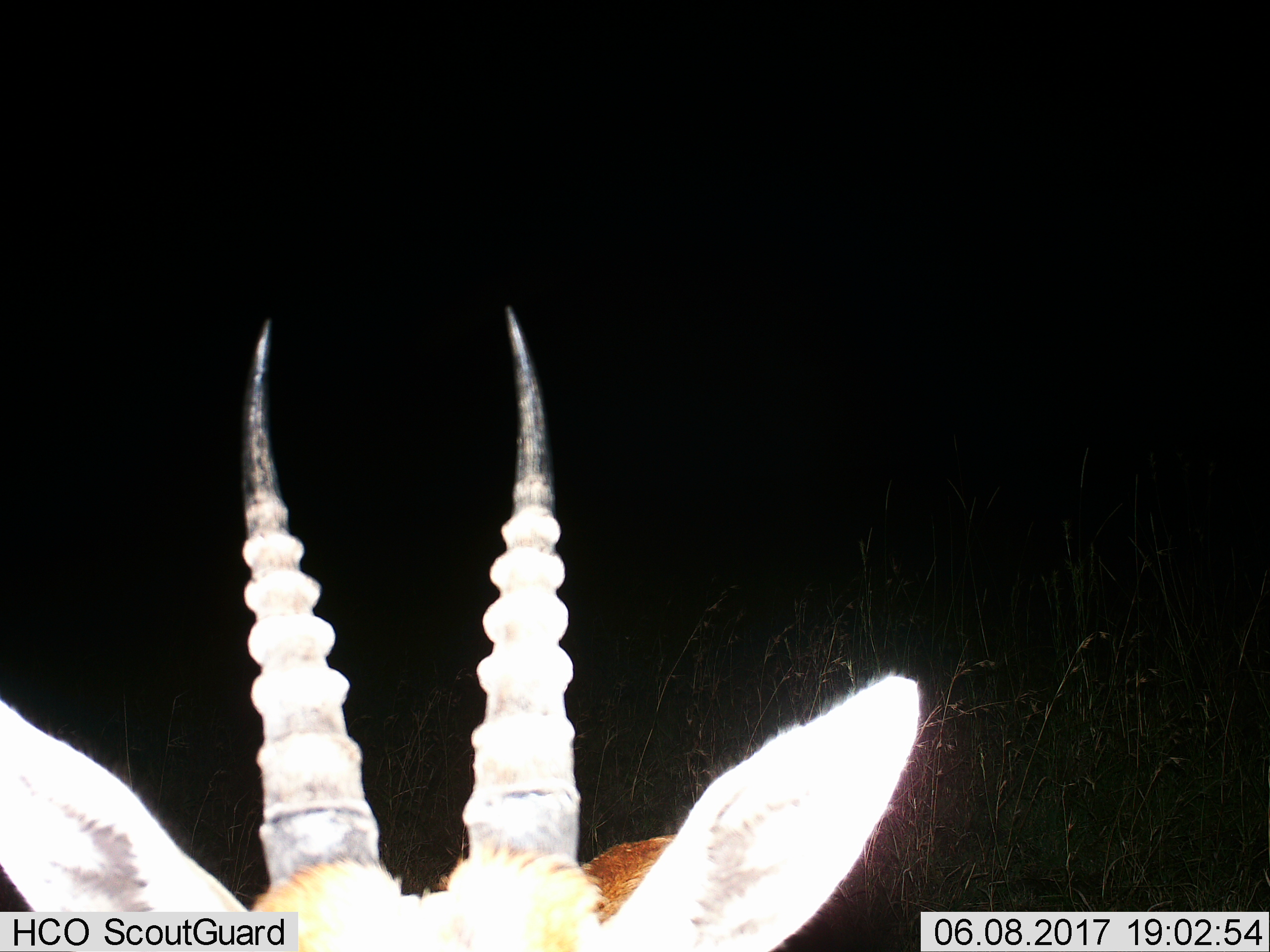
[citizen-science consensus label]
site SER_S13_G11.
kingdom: Animalia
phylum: Chordata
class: Mammalia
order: Artiodactyla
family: Bovidae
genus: Eudorcas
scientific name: Eudorcas thomsonii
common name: thomson's gazelle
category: gazellethomsons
Gazellethomsons (thomson's gazelle) (Eudorcas thomsonii), count 1. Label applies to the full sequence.